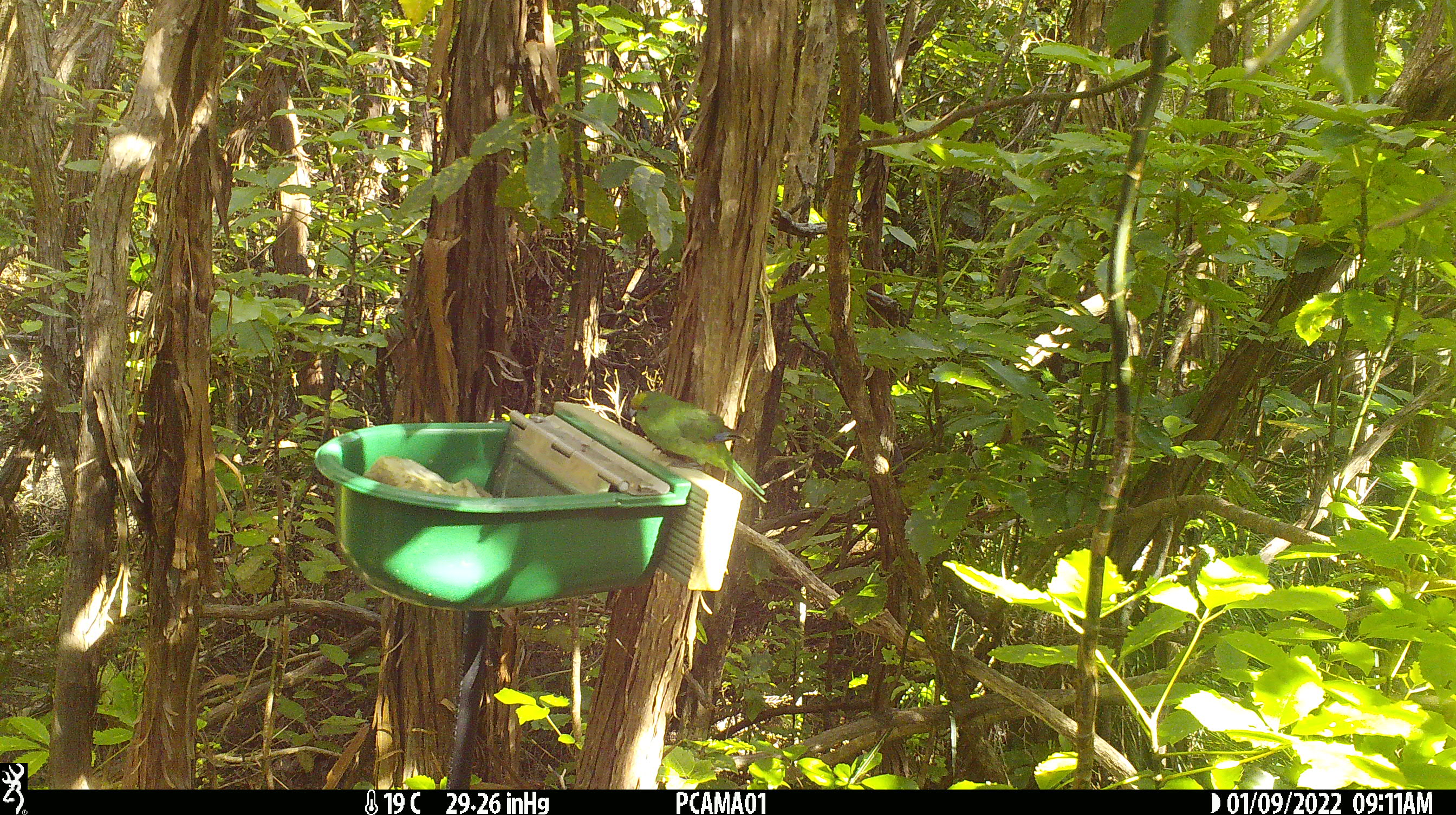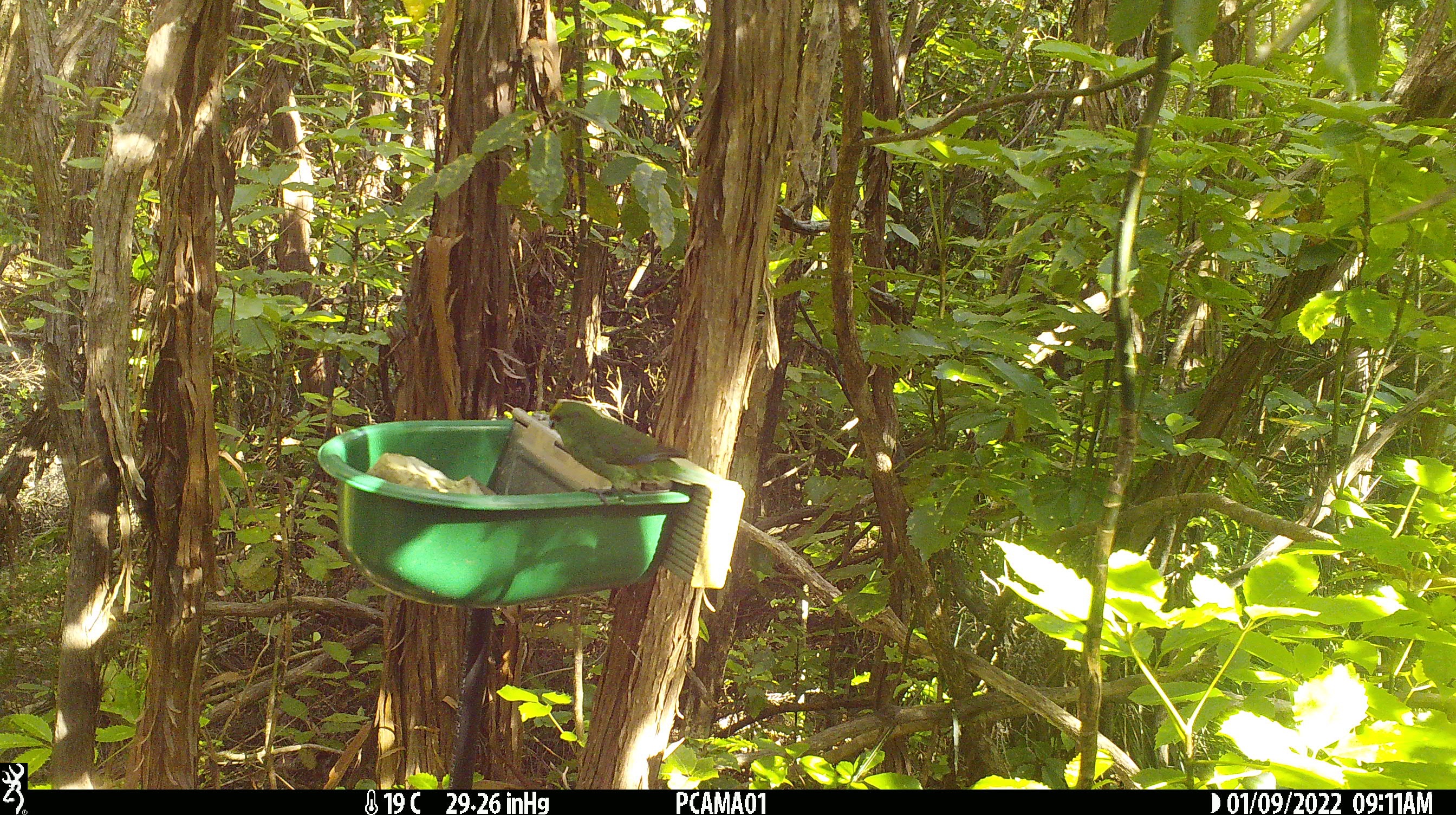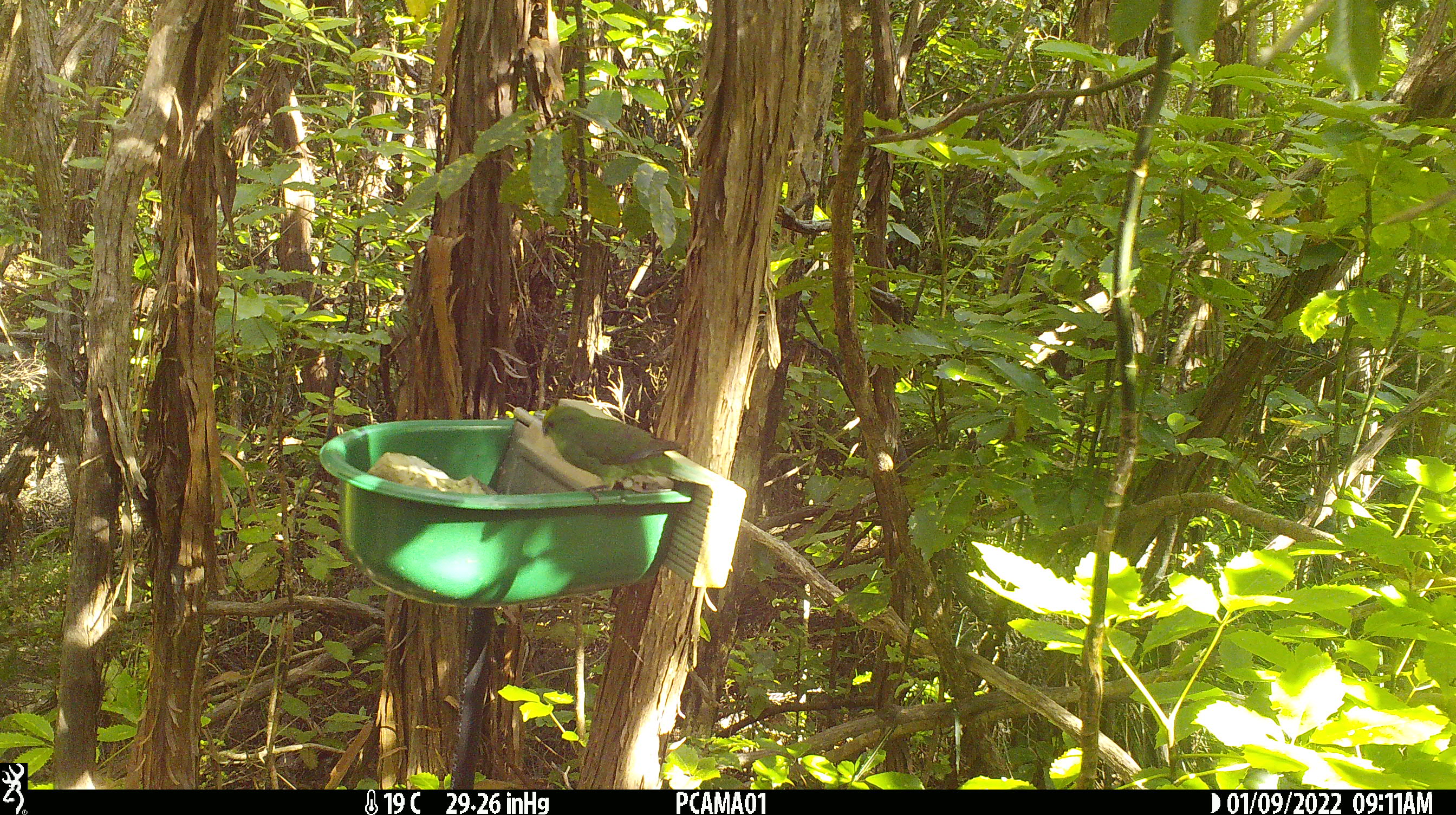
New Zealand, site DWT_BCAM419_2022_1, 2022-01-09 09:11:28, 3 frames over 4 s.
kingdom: Animalia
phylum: Chordata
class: Aves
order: Psittaciformes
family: Psittaculidae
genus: Cyanoramphus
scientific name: Cyanoramphus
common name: parakeet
Parakeet (Cyanoramphus).